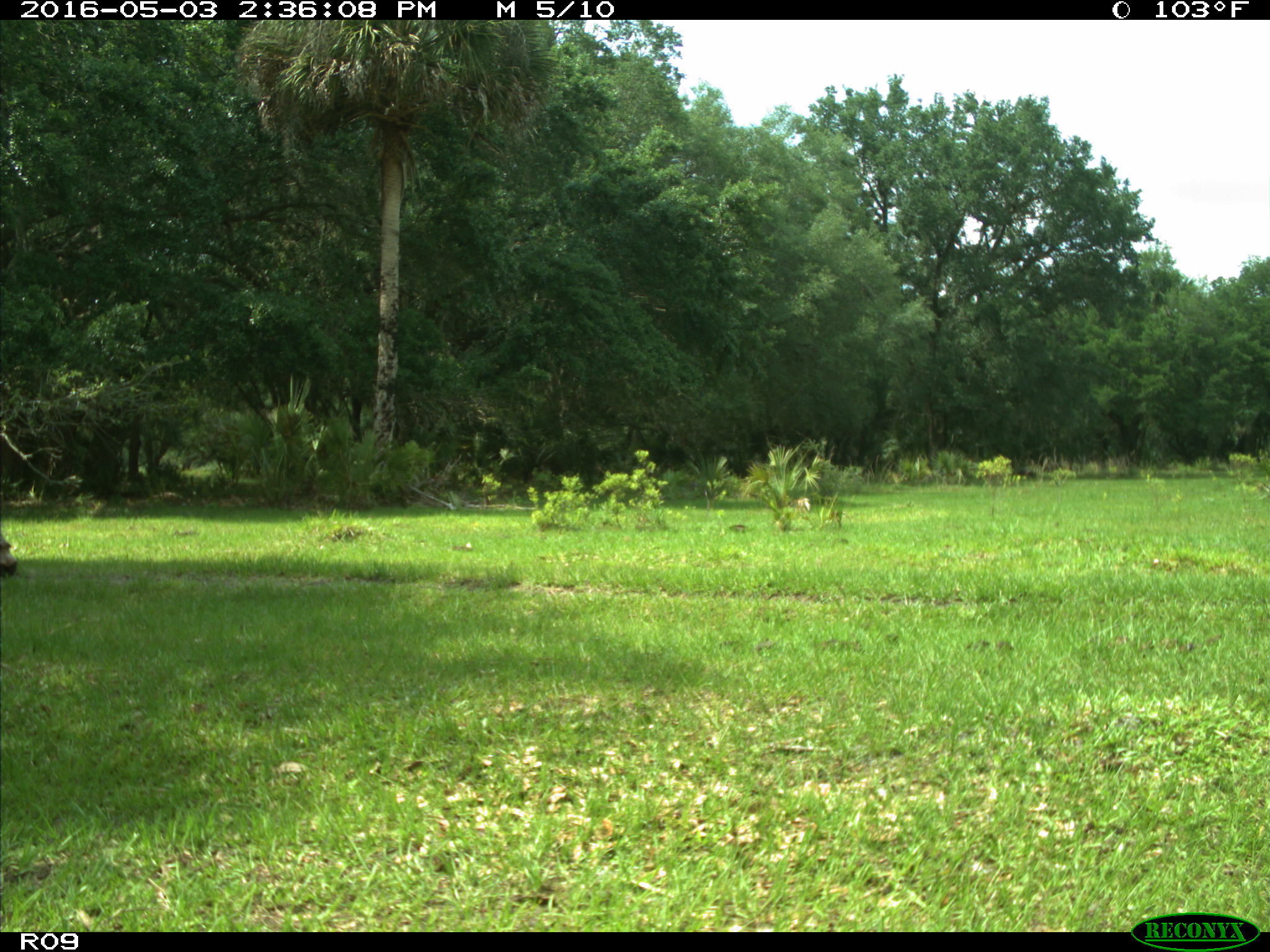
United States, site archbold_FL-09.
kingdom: Animalia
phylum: Chordata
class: Mammalia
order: Artiodactyla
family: Bovidae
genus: Bos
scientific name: Bos taurus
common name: domestic cow